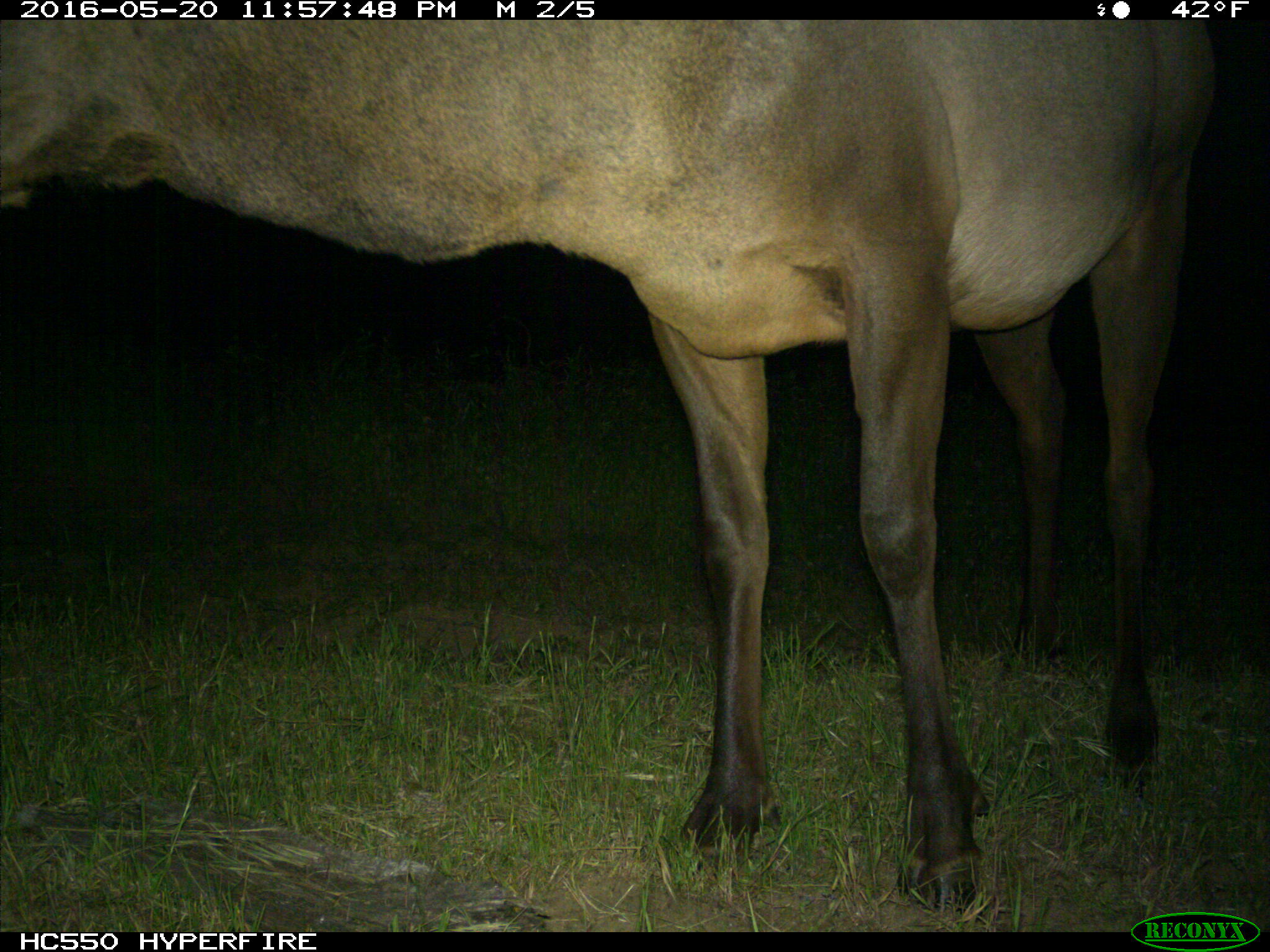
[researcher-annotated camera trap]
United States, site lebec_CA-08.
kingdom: Animalia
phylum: Chordata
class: Mammalia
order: Artiodactyla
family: Cervidae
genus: Cervus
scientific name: Cervus canadensis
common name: elk